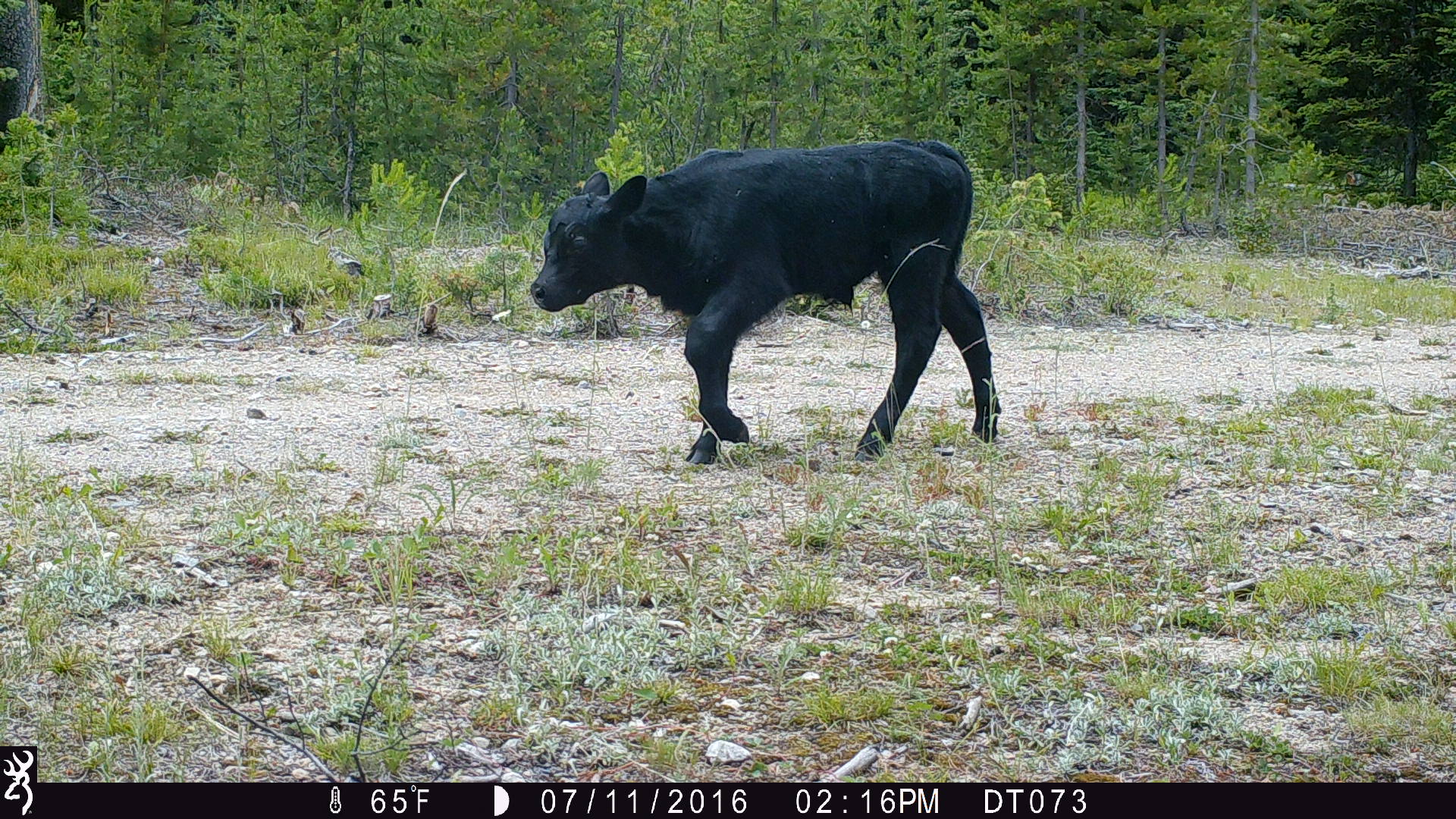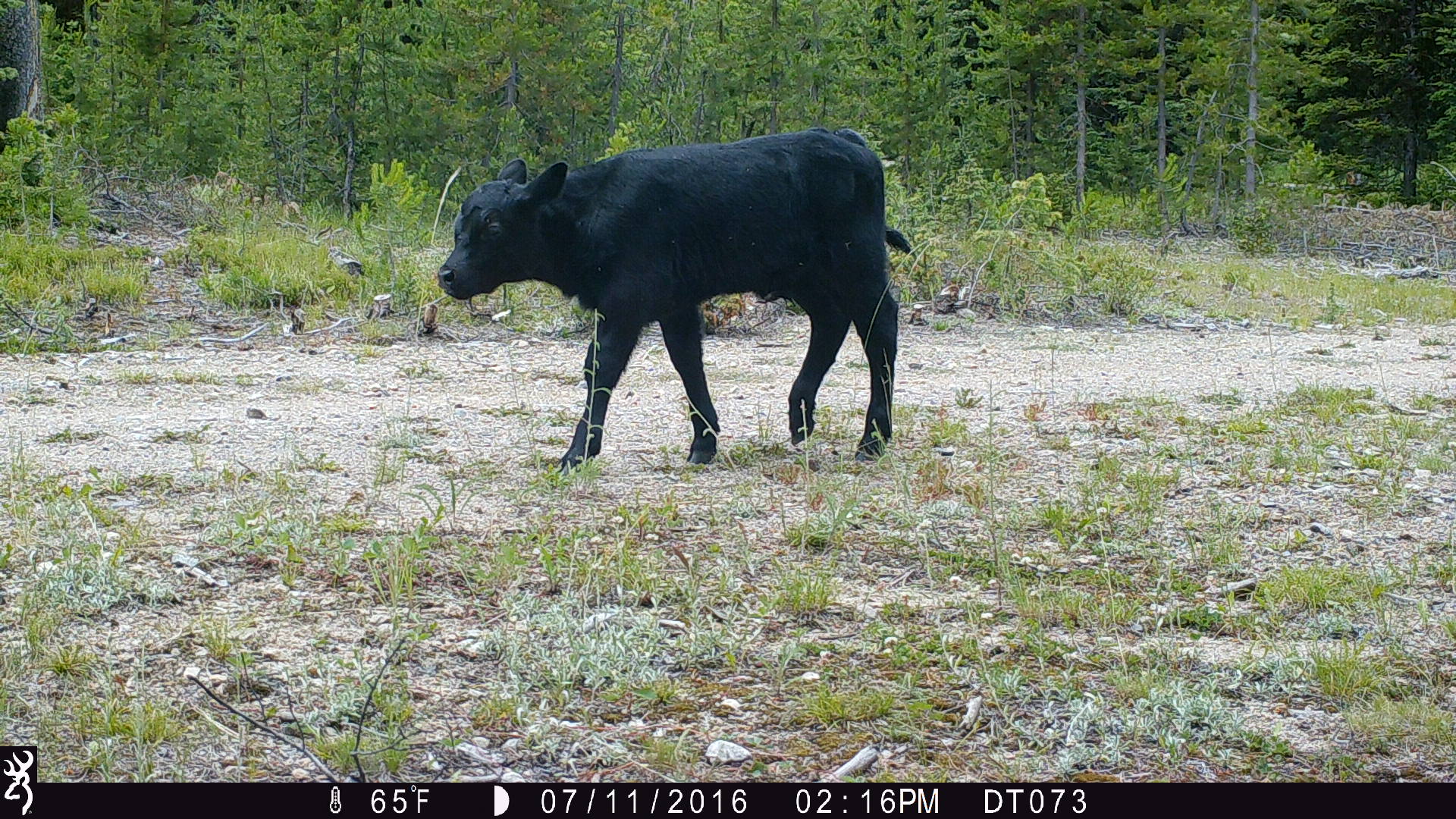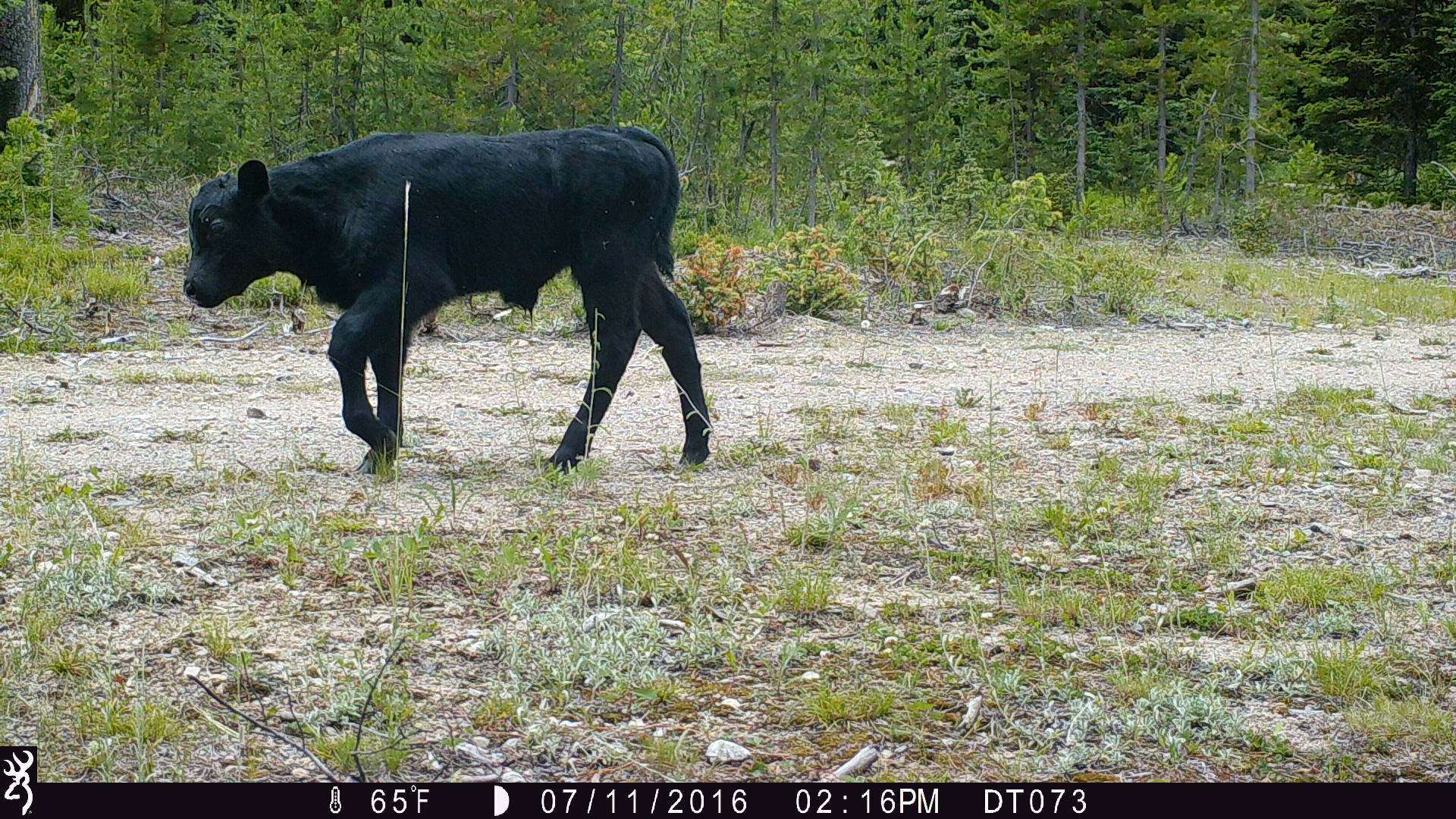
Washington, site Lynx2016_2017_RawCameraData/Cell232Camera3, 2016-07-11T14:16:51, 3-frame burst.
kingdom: Animalia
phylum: Chordata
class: Mammalia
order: Artiodactyla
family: Bovidae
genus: Bos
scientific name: Bos taurus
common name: domestic cattle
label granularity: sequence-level